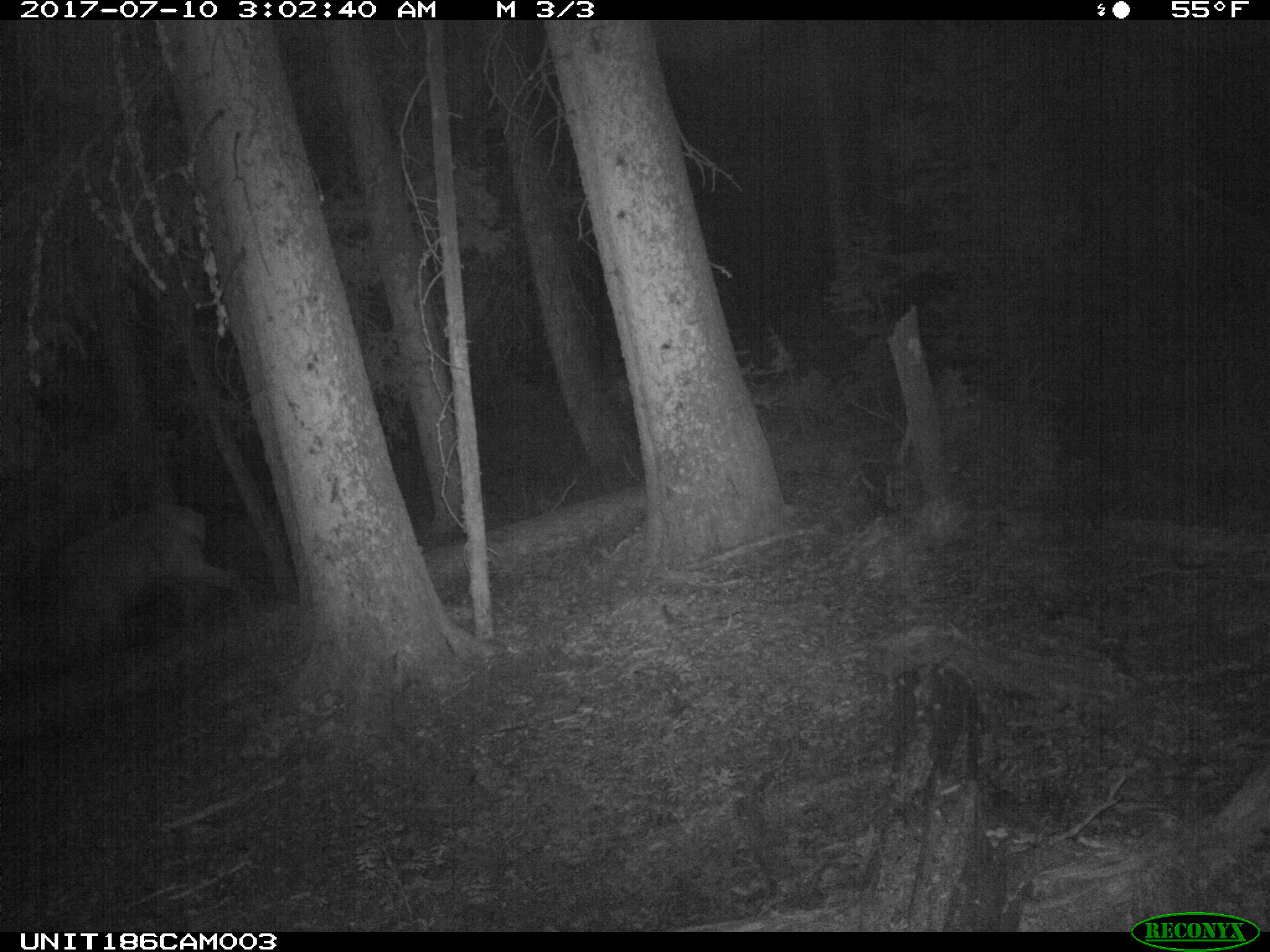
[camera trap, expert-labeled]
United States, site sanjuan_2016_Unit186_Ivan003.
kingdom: Animalia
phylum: Chordata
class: Mammalia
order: Artiodactyla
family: Cervidae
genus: Cervus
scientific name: Cervus elaphus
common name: red deer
Cervus elaphus (red deer).